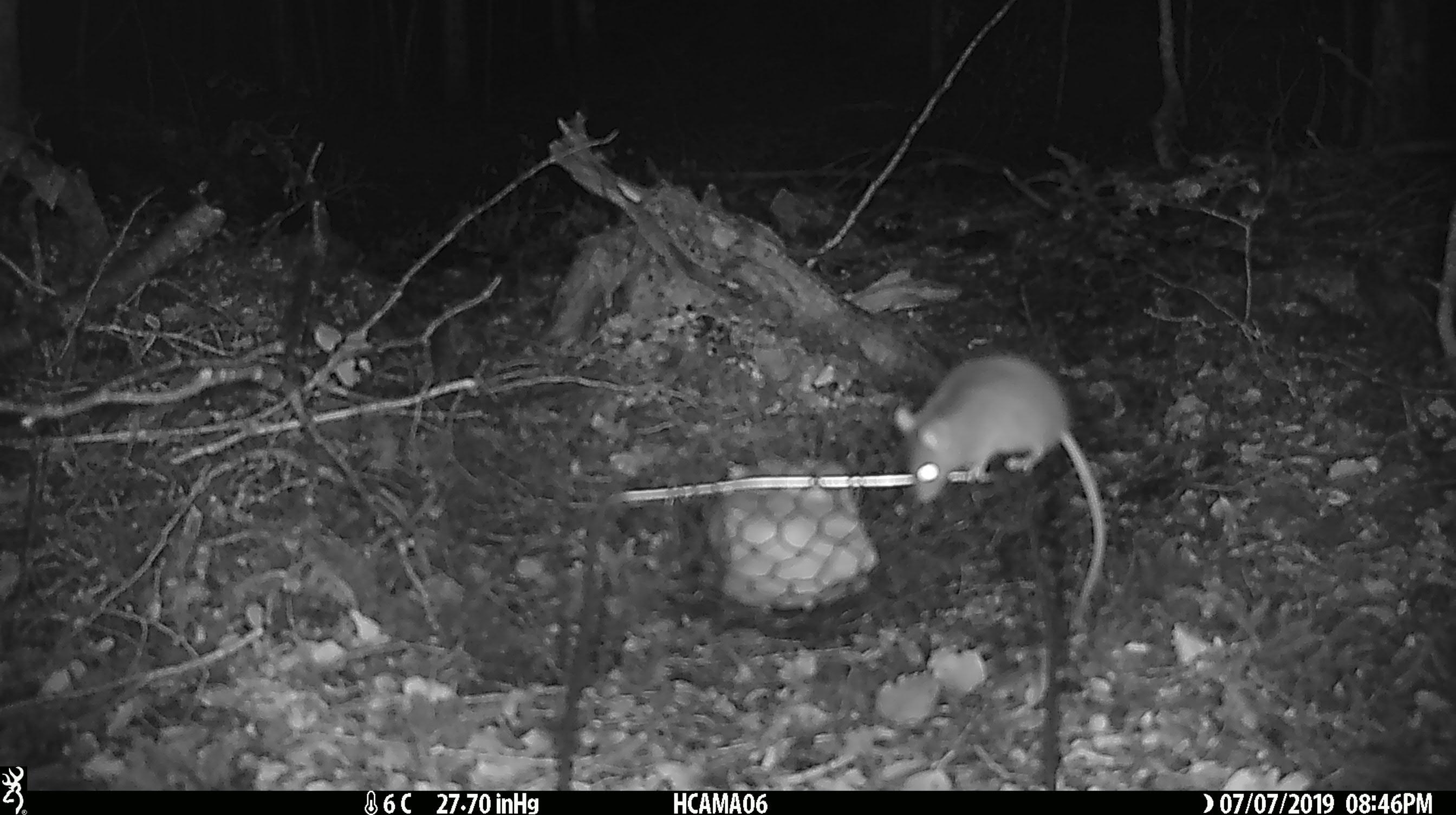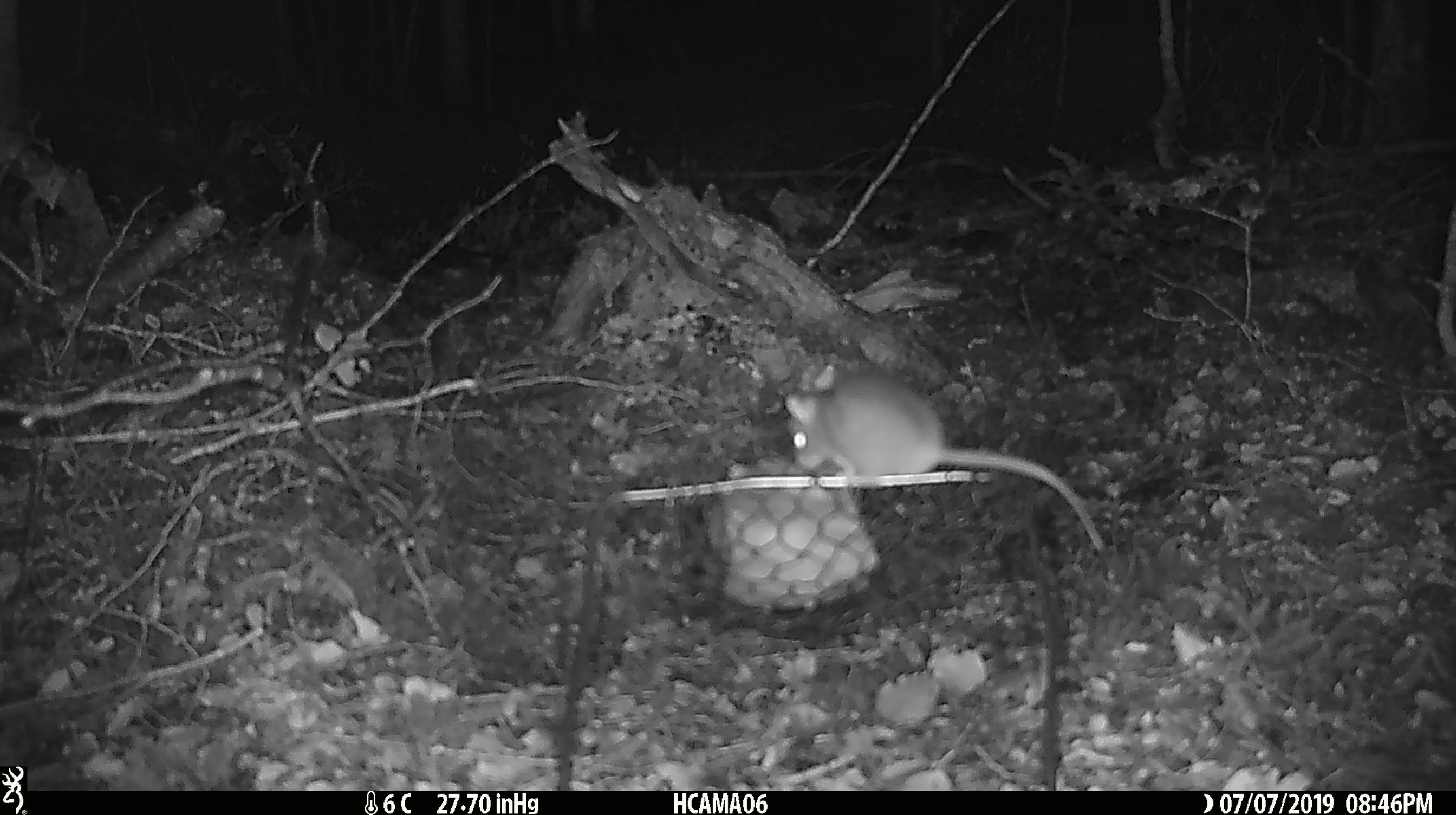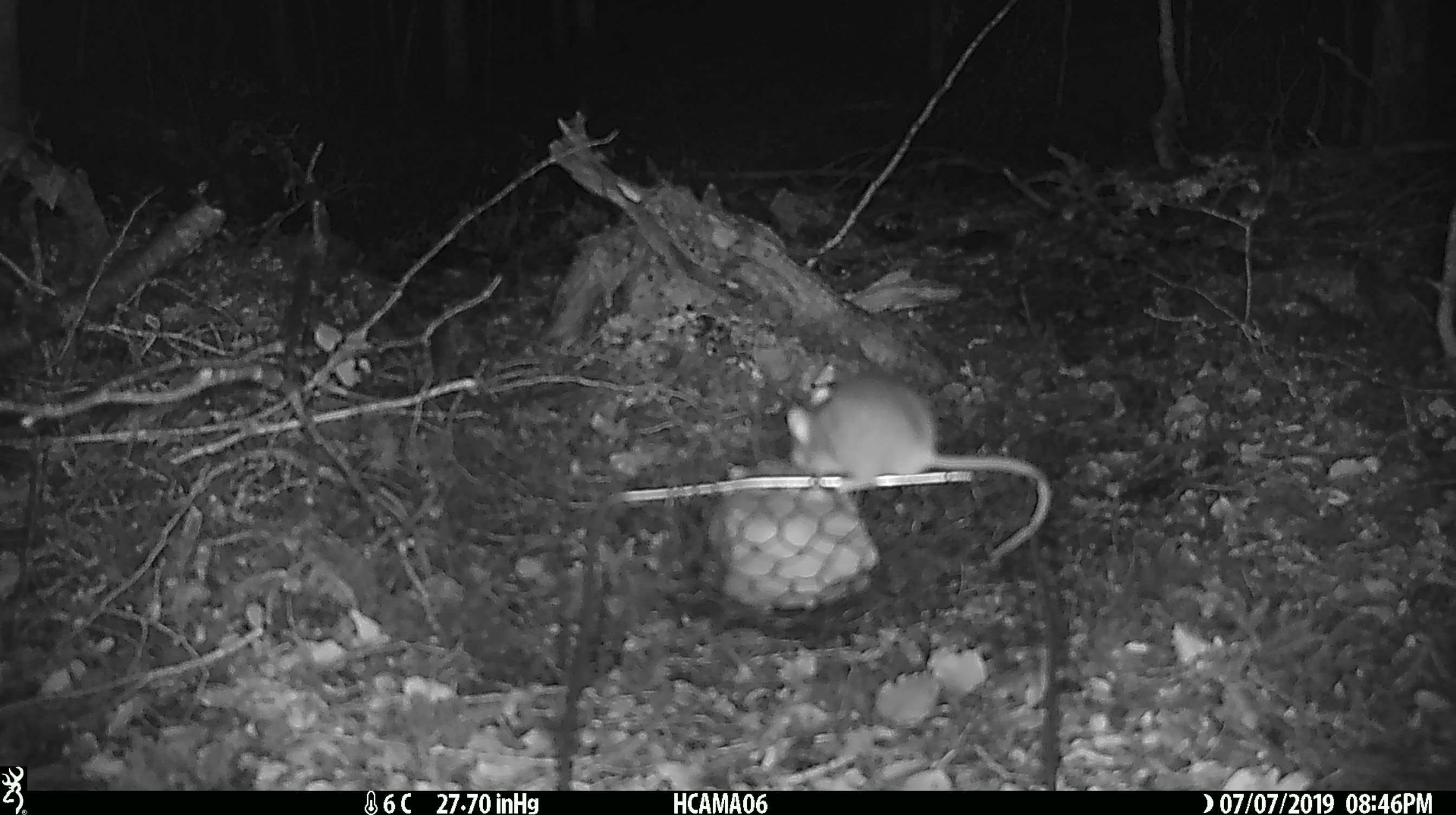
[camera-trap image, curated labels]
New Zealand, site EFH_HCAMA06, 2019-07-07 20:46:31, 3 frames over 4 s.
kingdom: Animalia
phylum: Chordata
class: Mammalia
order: Rodentia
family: Muridae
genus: Mus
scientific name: Mus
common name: mouse